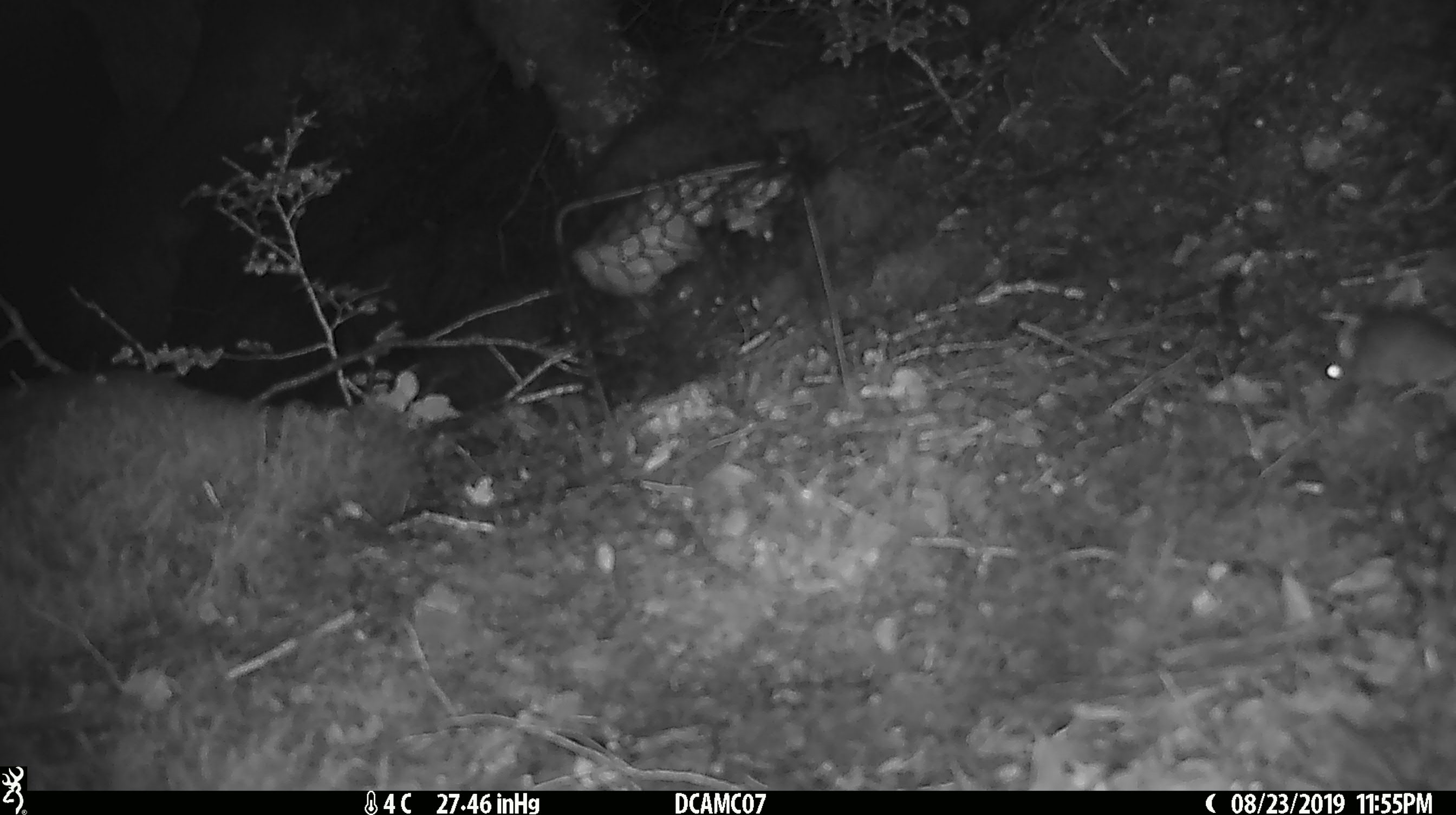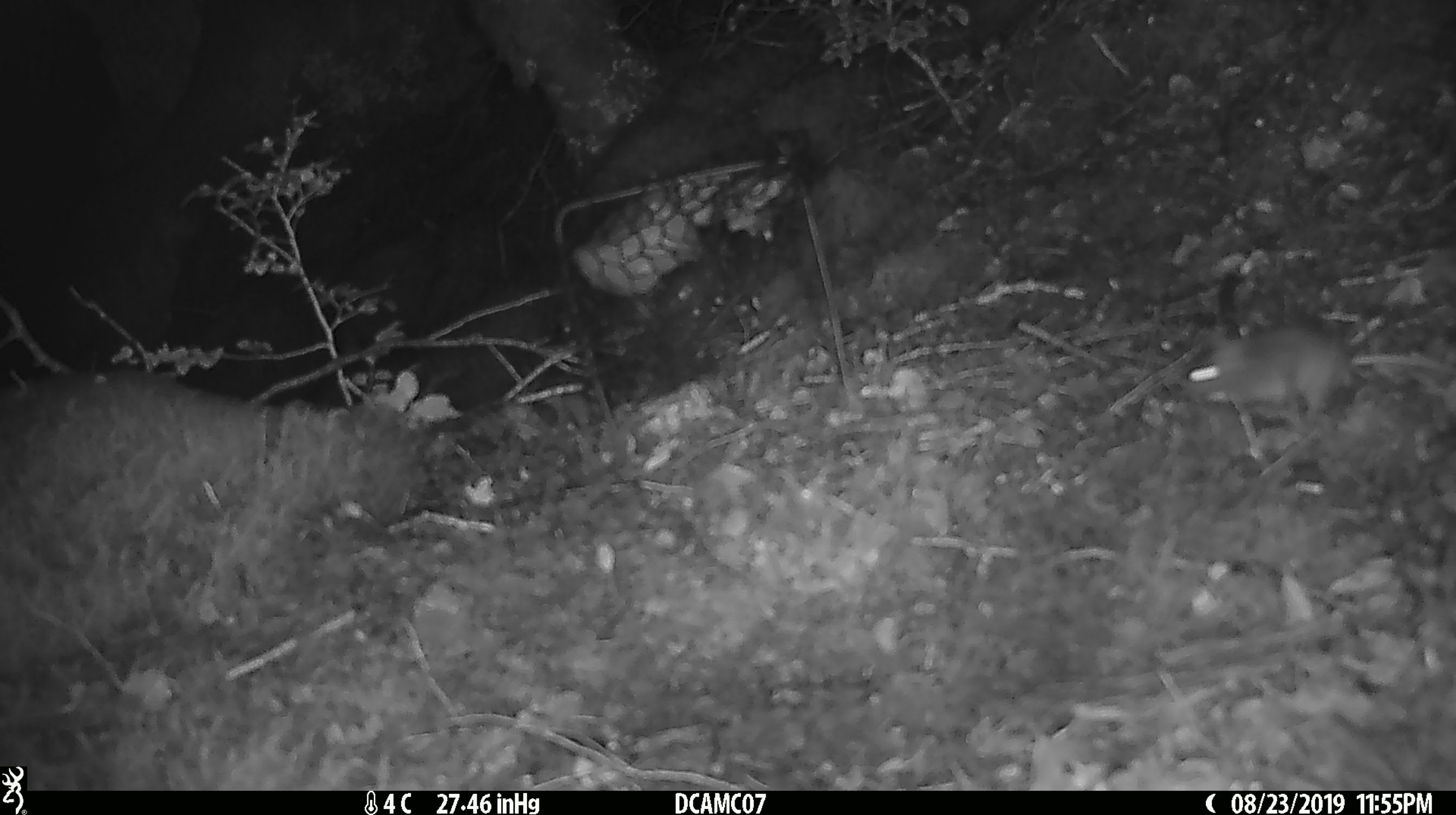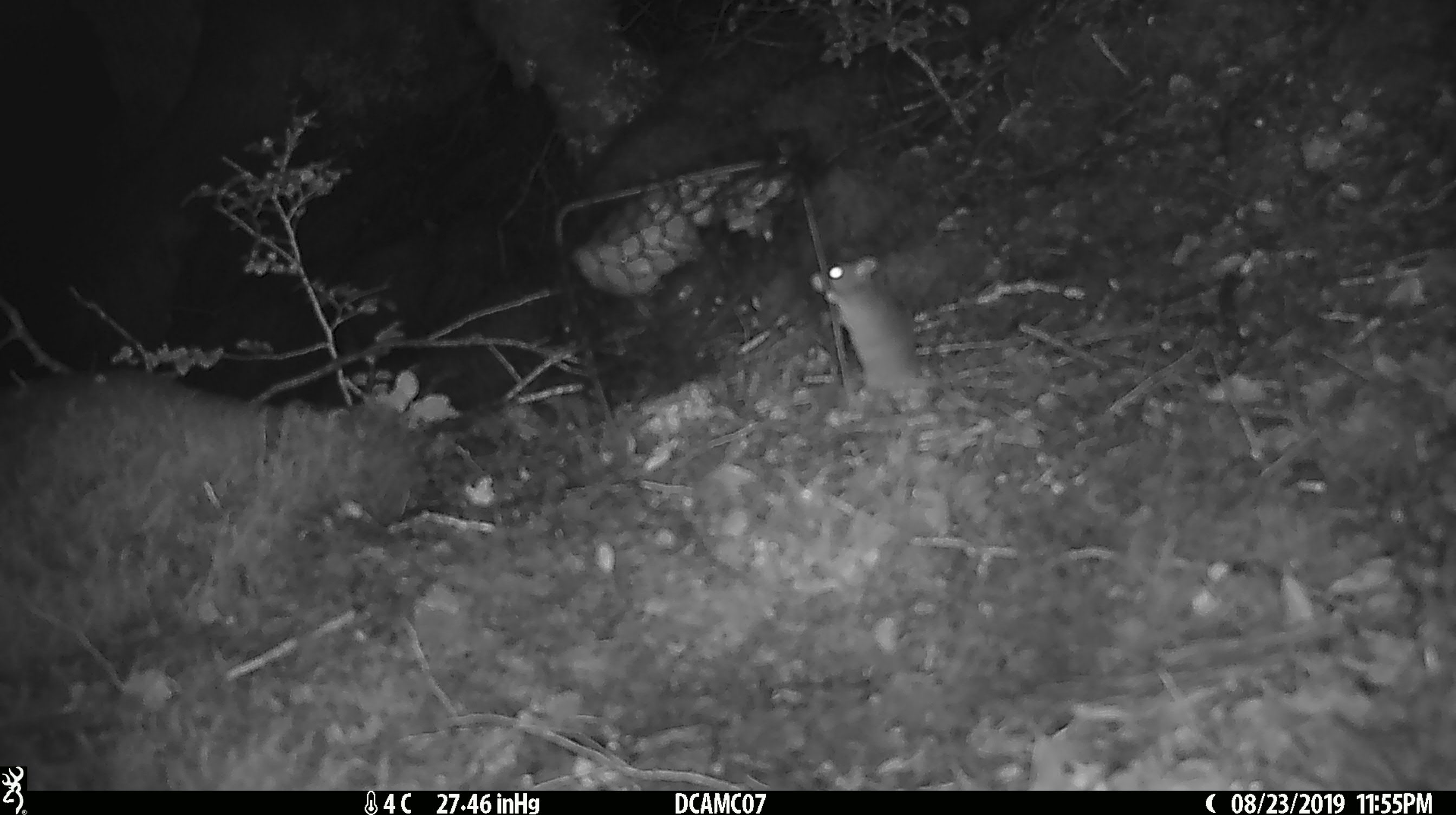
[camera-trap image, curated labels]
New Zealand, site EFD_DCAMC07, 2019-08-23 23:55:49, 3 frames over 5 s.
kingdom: Animalia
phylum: Chordata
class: Mammalia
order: Rodentia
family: Muridae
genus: Mus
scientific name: Mus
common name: mouse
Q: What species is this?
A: Mouse (Mus).